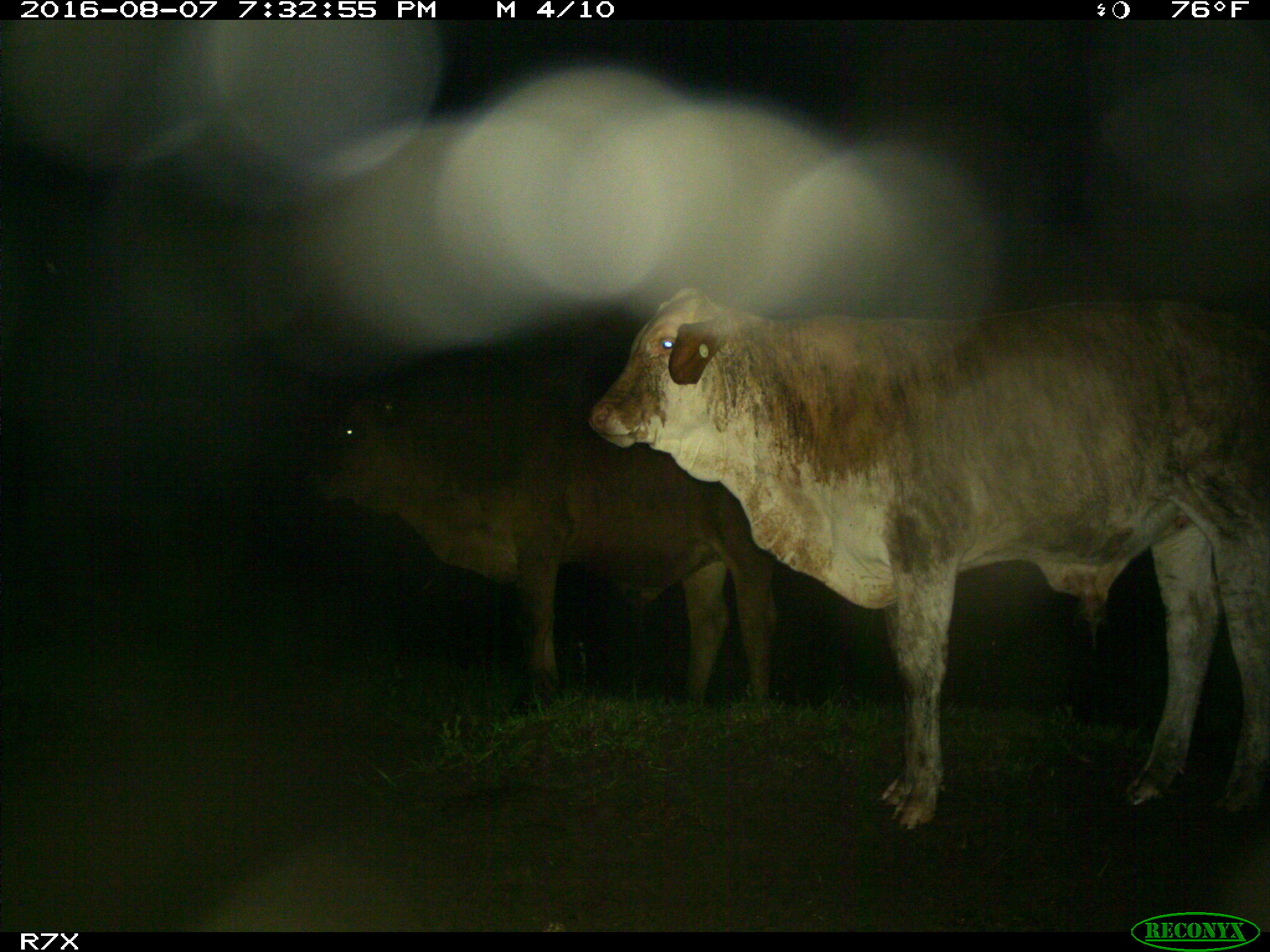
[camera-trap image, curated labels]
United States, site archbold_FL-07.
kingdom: Animalia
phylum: Chordata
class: Mammalia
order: Artiodactyla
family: Bovidae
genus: Bos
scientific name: Bos taurus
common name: domestic cow